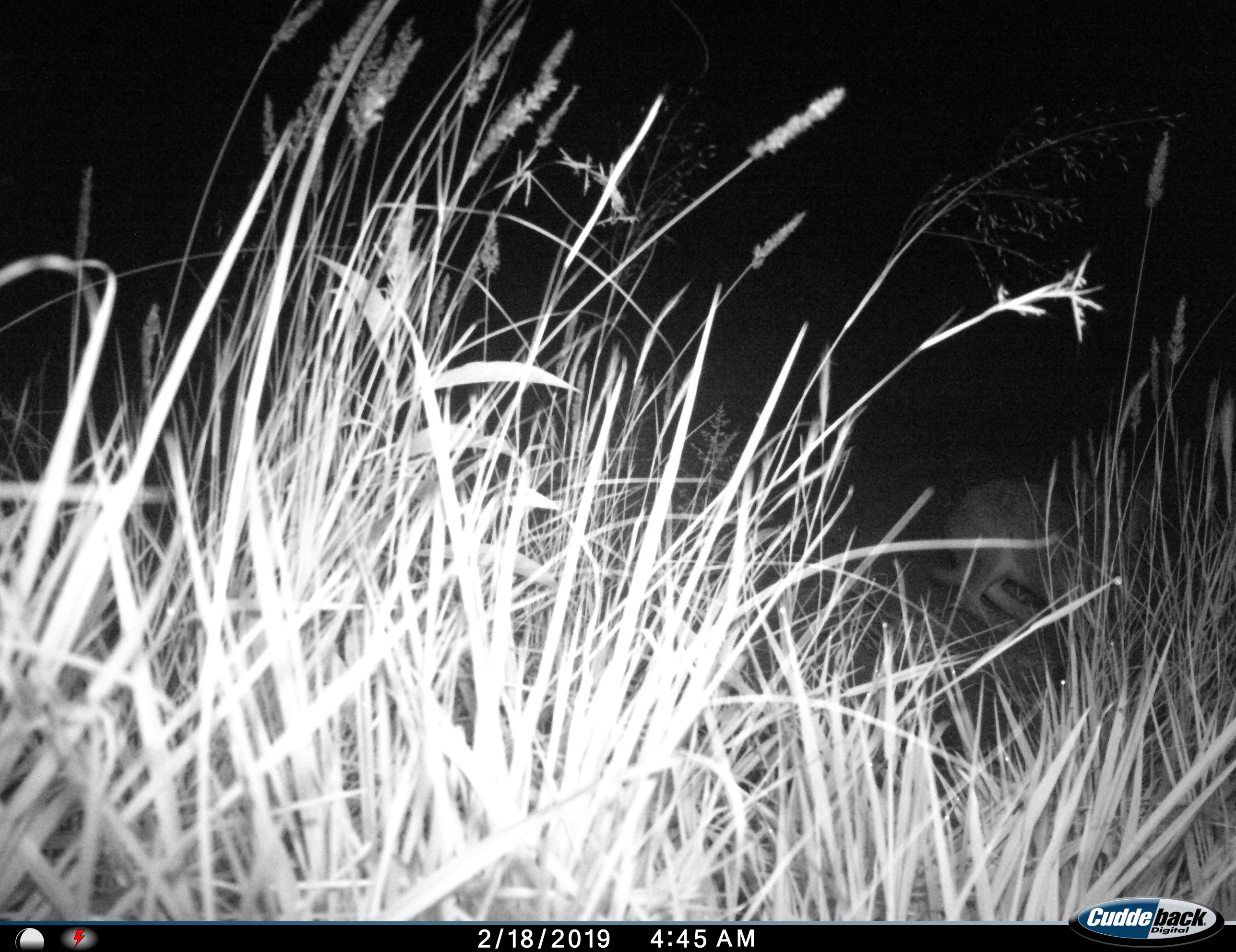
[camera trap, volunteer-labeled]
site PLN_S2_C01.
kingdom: Animalia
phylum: Chordata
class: Mammalia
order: Lagomorpha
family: Leporidae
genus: Lepus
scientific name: Lepus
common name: hare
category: hareunknown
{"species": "hareunknown (hare) (Lepus)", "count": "1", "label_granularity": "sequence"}